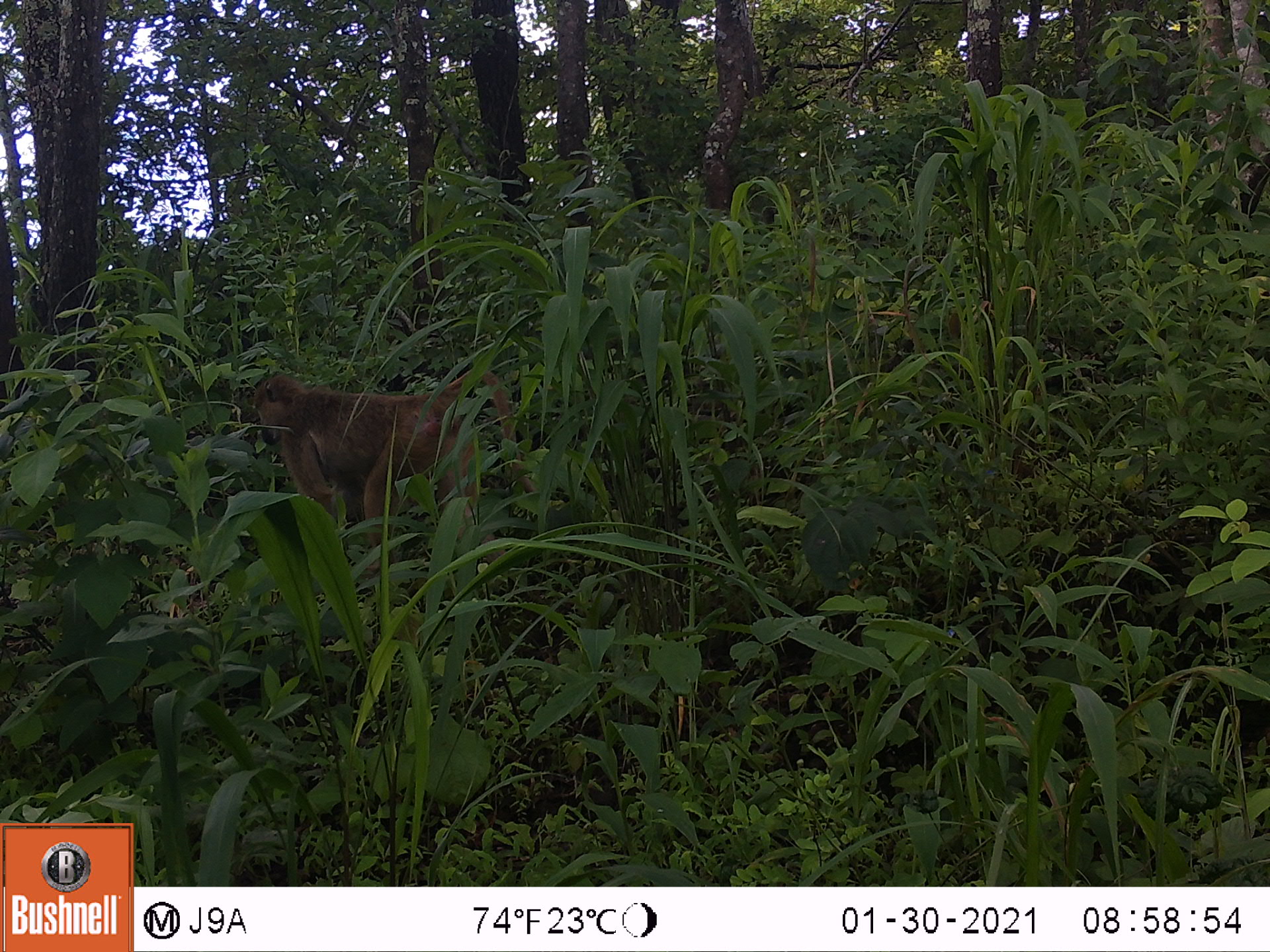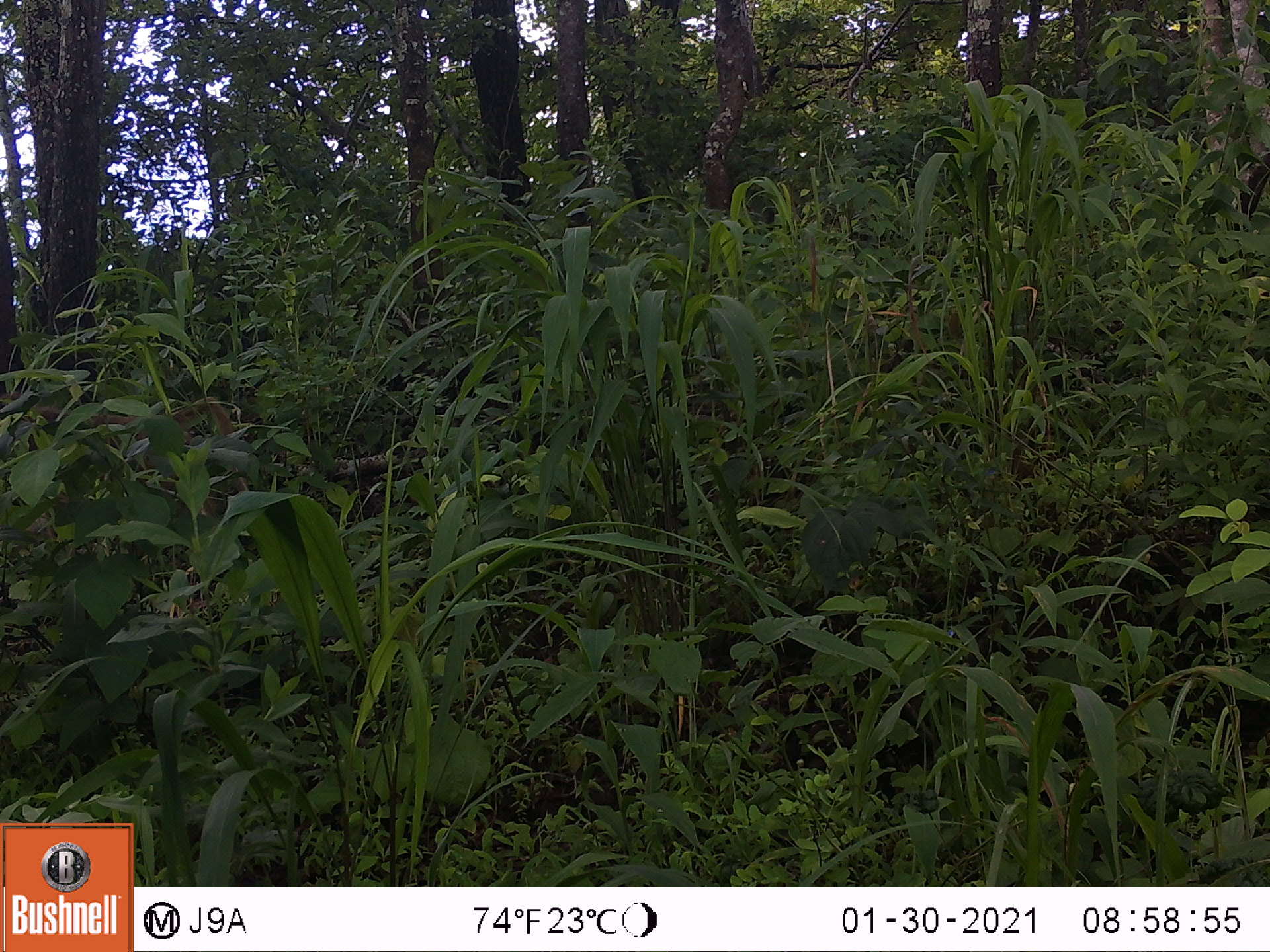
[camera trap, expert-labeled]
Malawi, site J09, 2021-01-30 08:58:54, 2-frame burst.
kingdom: Animalia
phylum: Chordata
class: Mammalia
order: Primates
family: Cercopithecidae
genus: Papio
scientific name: Papio cynocephalus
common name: yellow baboon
Yellow baboon (Papio cynocephalus), count 1.